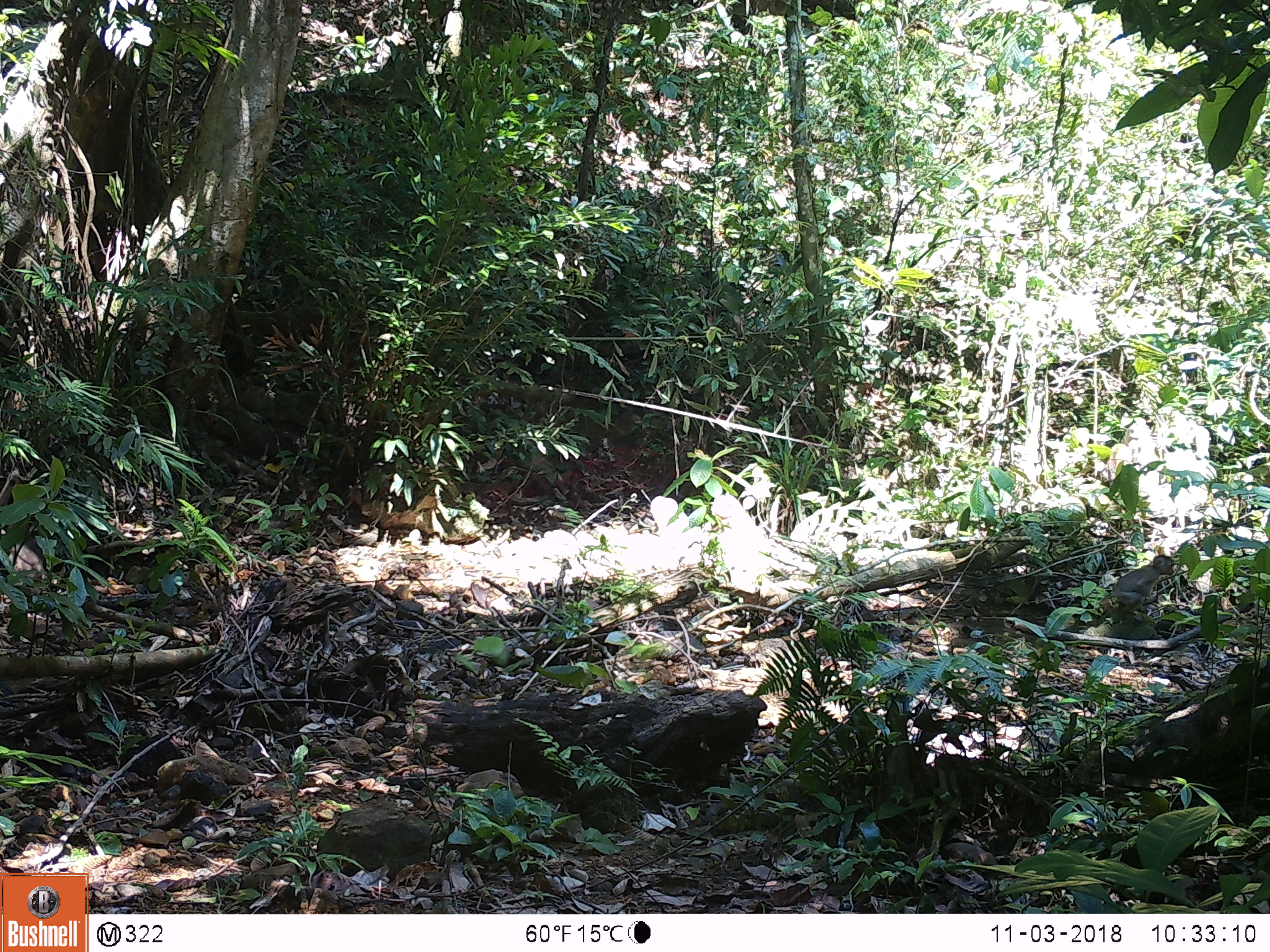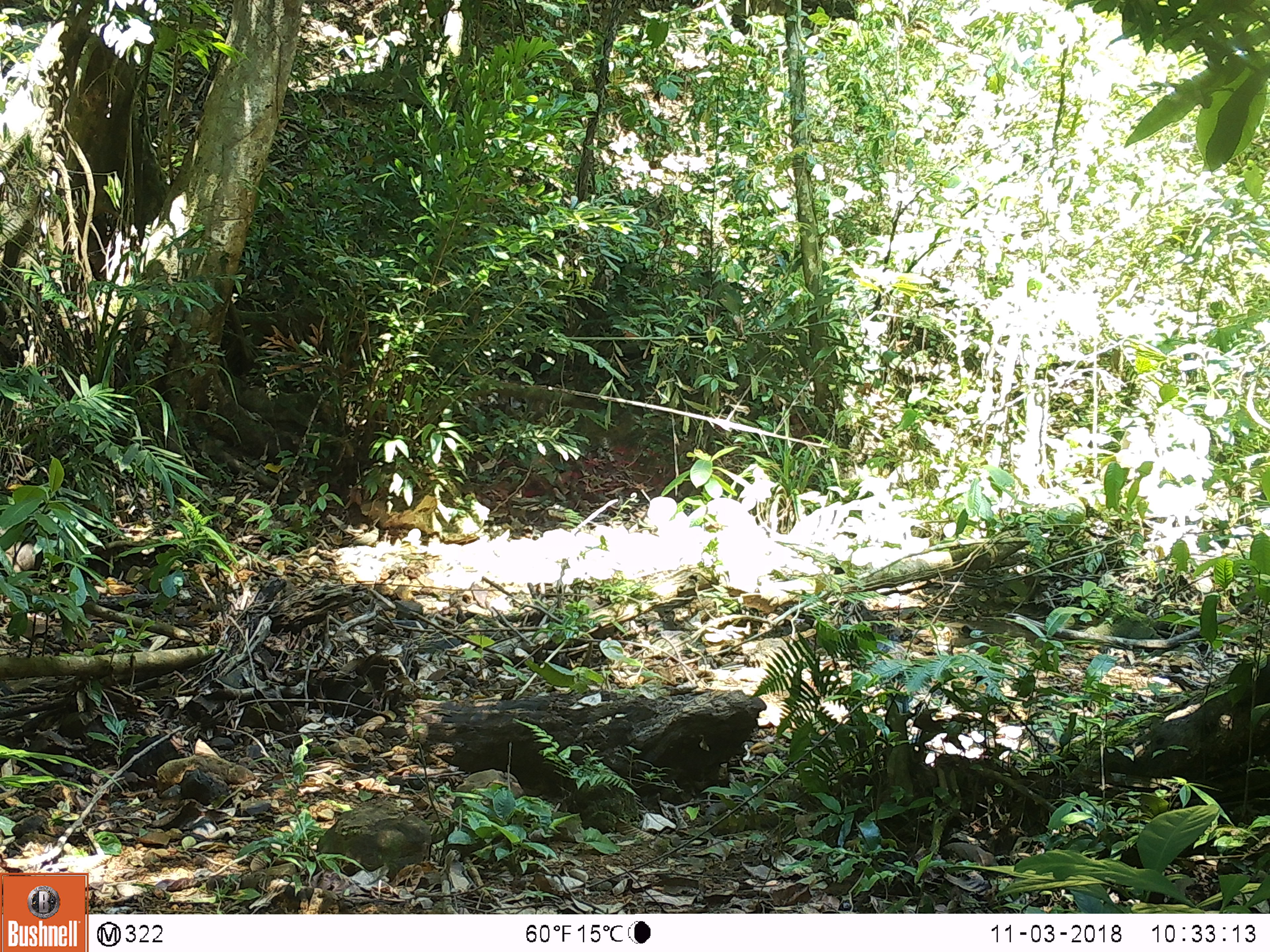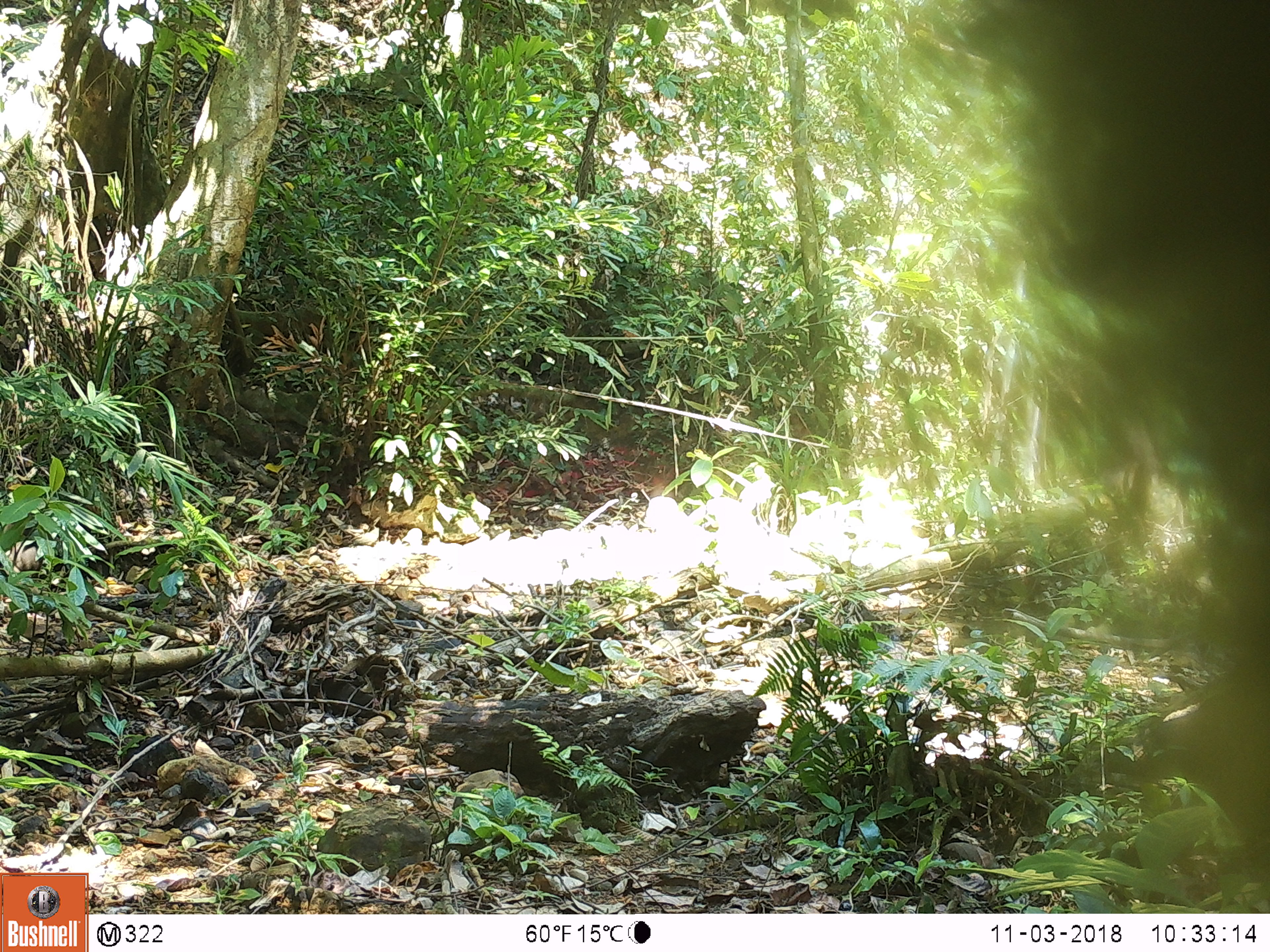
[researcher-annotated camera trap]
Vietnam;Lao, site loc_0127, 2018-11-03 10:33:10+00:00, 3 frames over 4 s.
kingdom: Animalia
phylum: Chordata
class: Mammalia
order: Primates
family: Cercopithecidae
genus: Macaca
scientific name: Macaca nemestrina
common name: pig-tailed macaque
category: pig tailed macaque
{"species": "pig tailed macaque (pig-tailed macaque) (Macaca nemestrina)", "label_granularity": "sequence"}